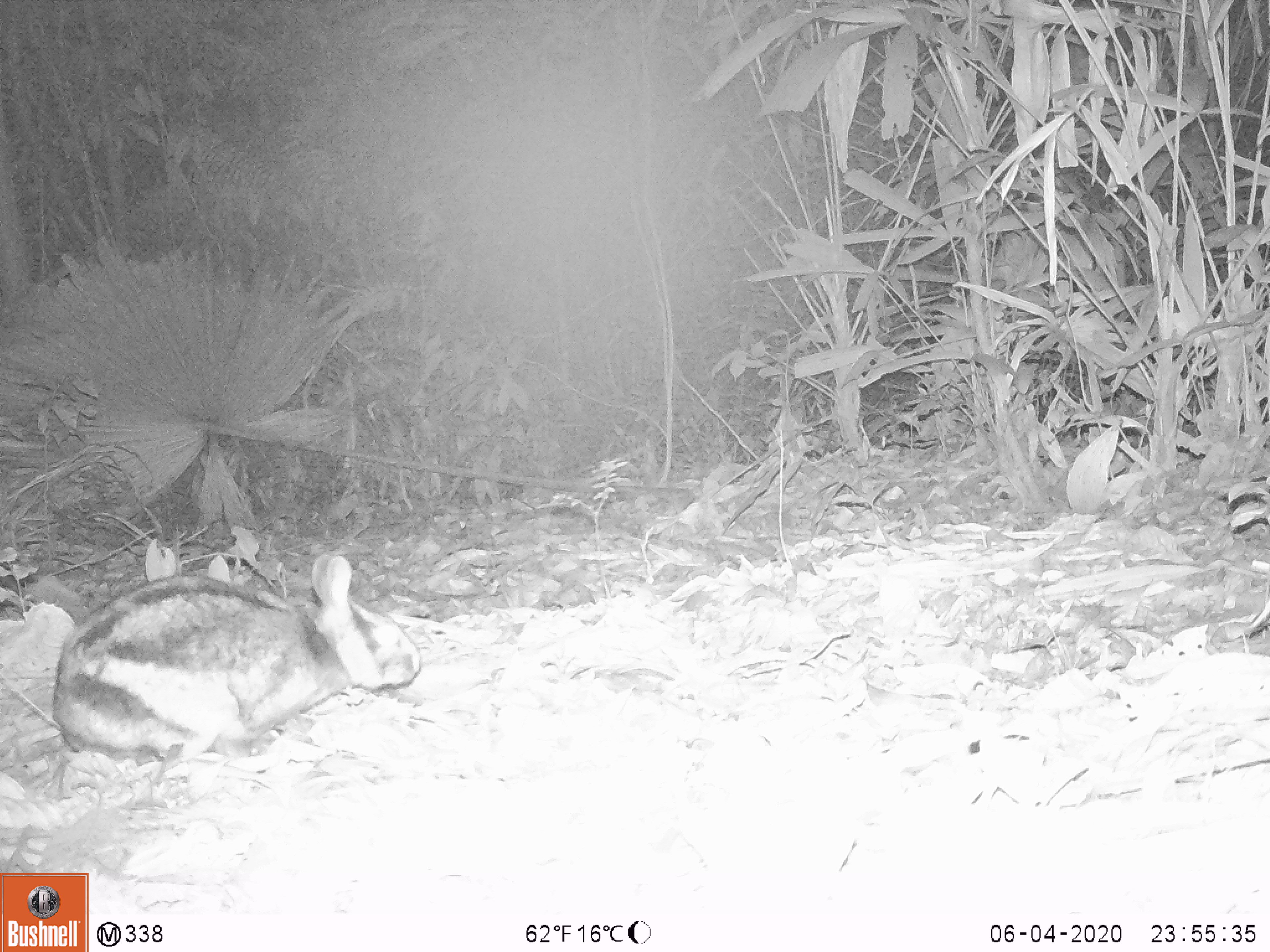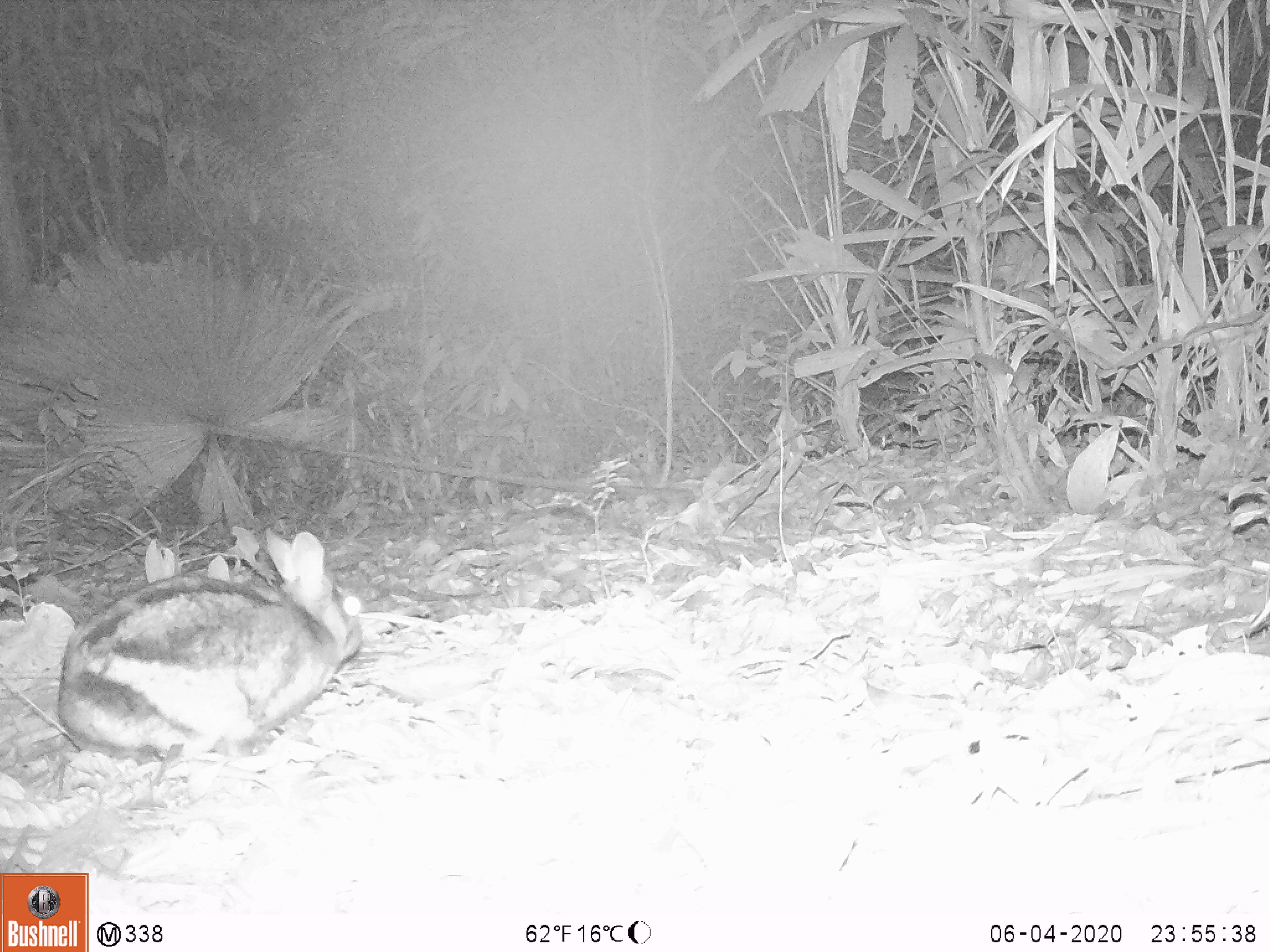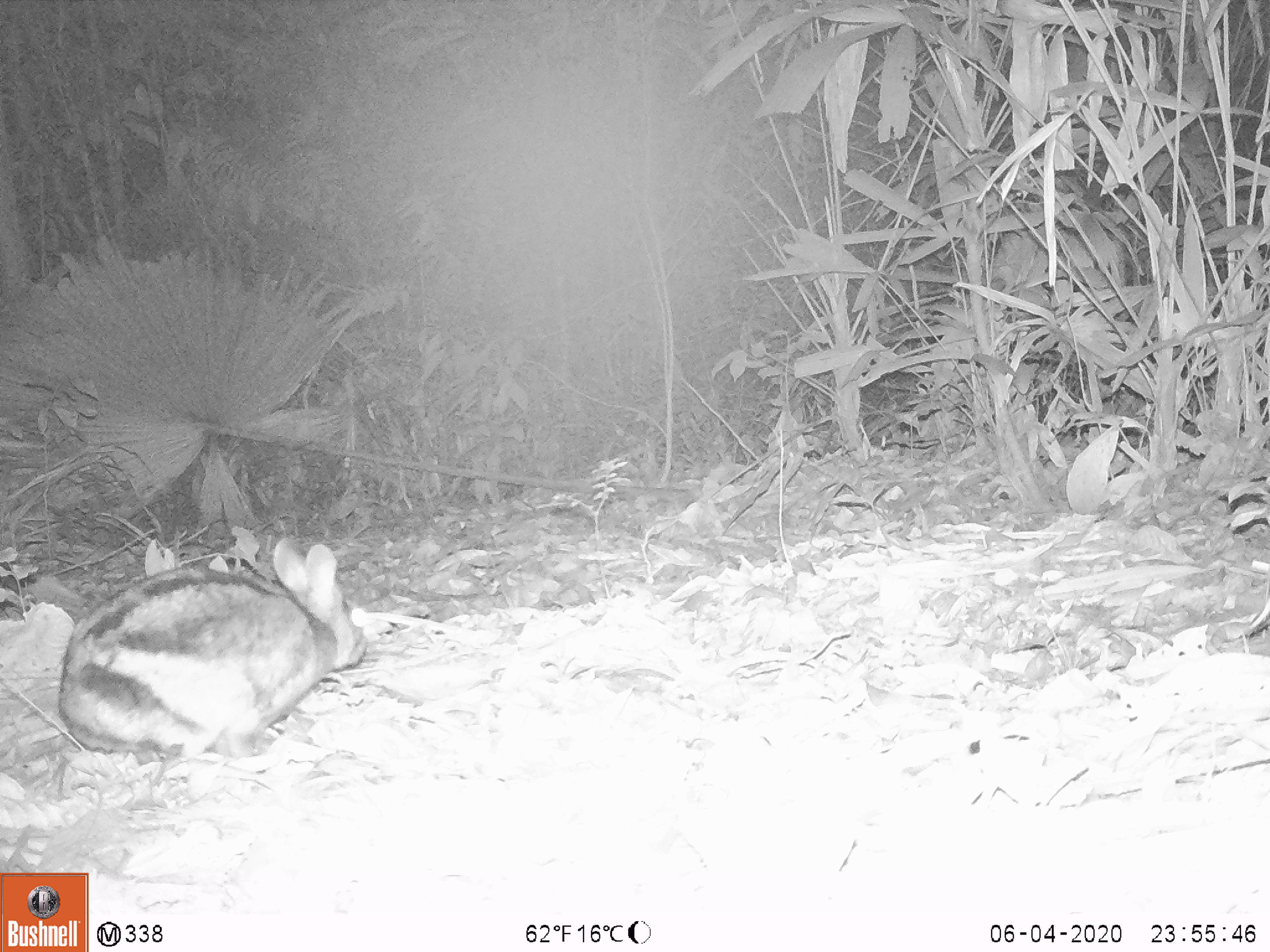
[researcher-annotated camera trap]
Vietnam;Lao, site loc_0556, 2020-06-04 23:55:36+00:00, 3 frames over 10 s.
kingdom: Animalia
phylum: Chordata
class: Mammalia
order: Lagomorpha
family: Leporidae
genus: Nesolagus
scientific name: Nesolagus timminsi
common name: annamite striped rabbit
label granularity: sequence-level